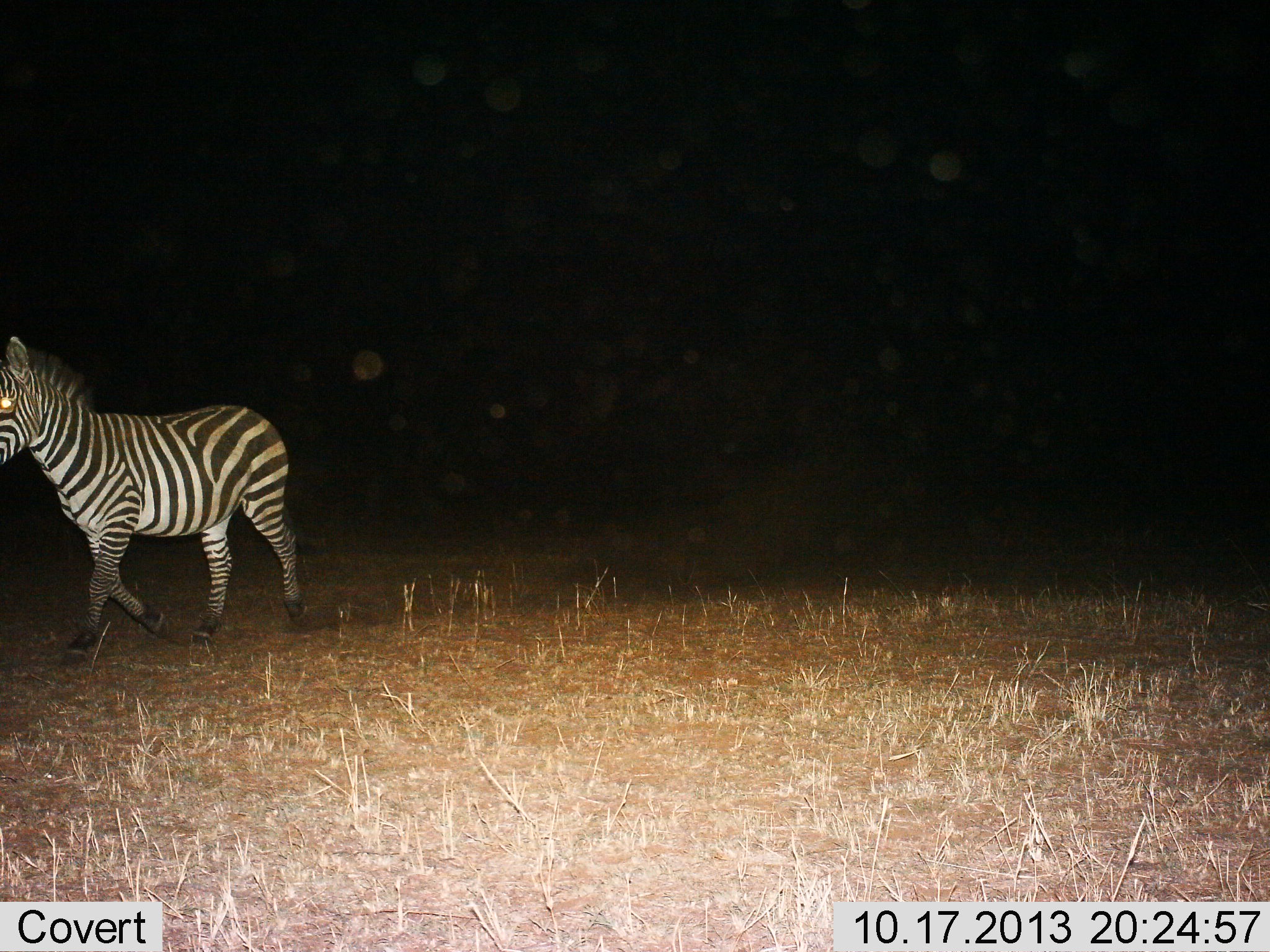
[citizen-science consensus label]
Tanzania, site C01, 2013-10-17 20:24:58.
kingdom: Animalia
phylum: Chordata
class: Mammalia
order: Perissodactyla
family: Equidae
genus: Equus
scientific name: Equus quagga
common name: plains zebra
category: zebra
Zebra (plains zebra) (Equus quagga), count 1. Behavior (volunteer vote fractions): standing 10%, resting 0%, moving 90%, interacting 0%. Young present (vote fraction): 0%. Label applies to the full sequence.